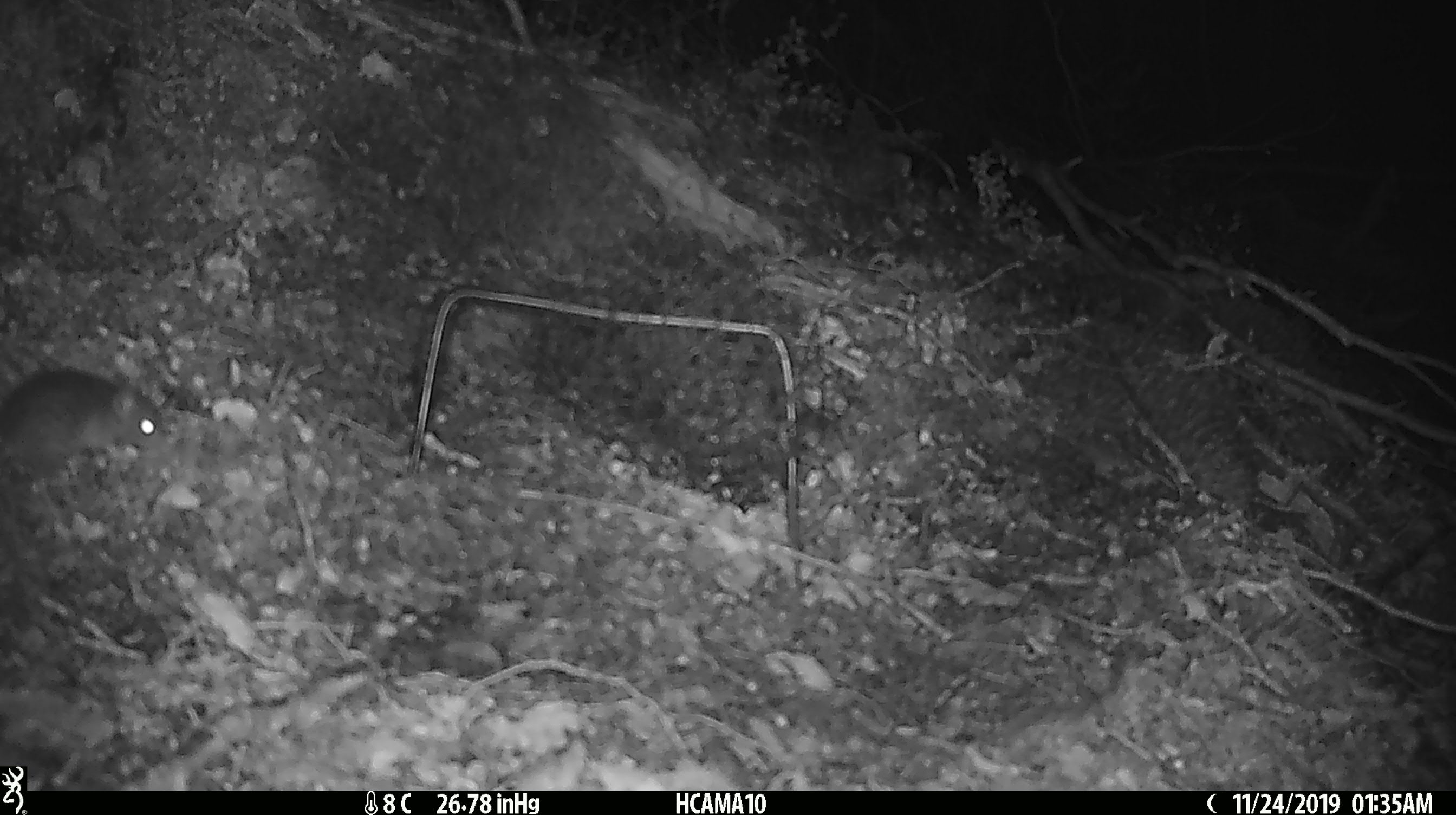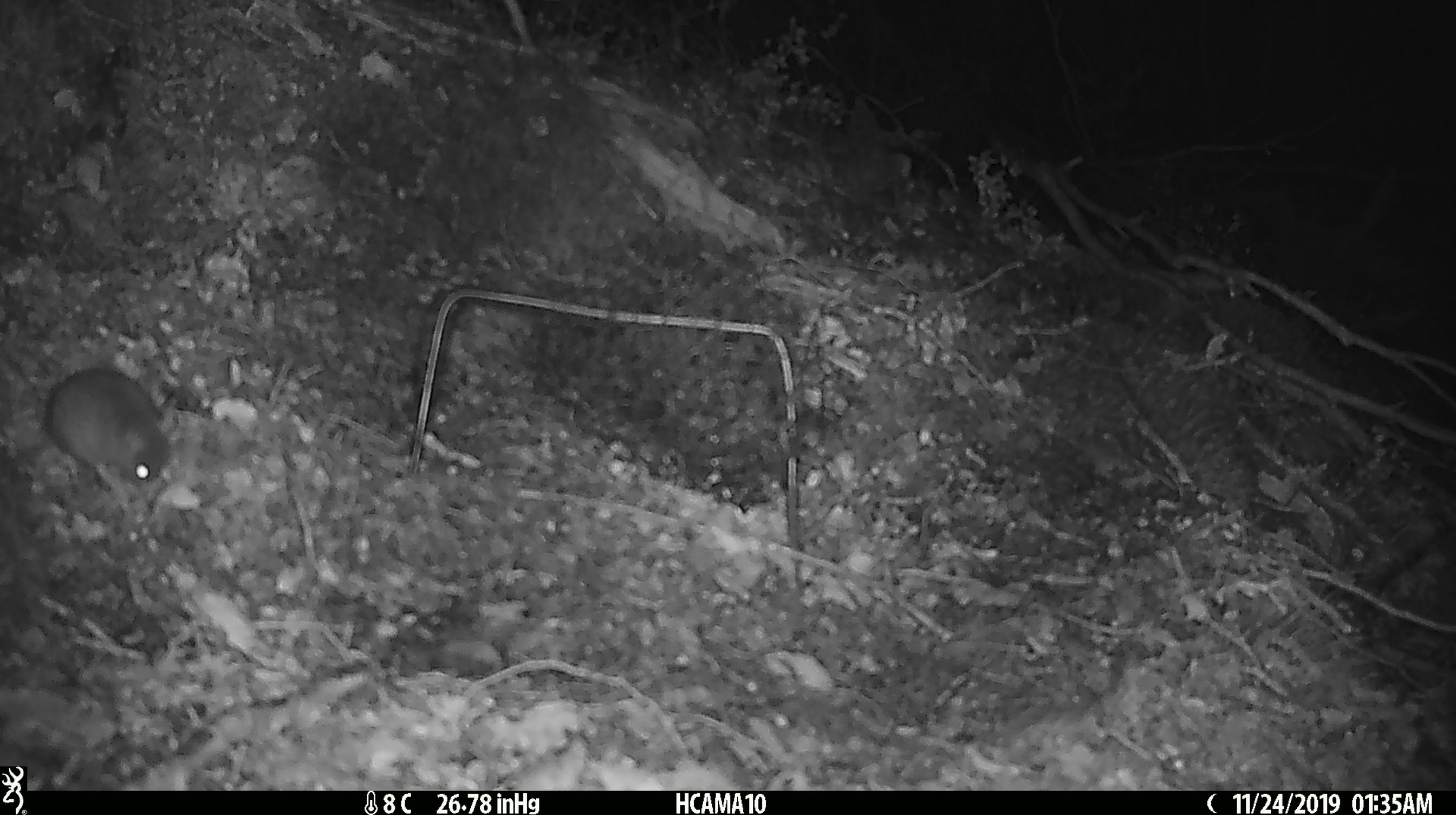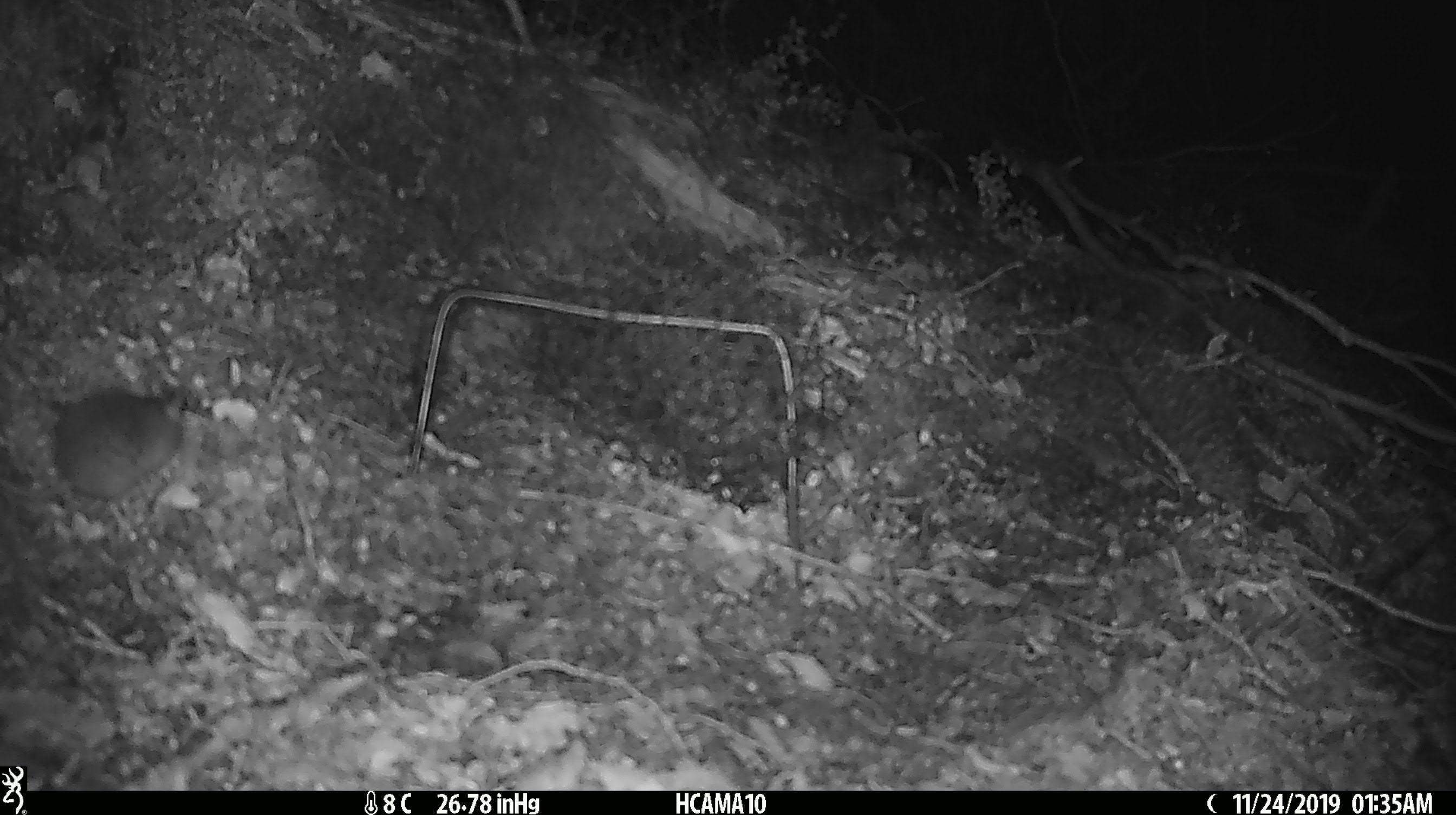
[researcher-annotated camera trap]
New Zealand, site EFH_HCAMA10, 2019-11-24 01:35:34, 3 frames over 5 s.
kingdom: Animalia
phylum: Chordata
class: Mammalia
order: Rodentia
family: Muridae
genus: Mus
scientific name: Mus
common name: mouse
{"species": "mouse (Mus)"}